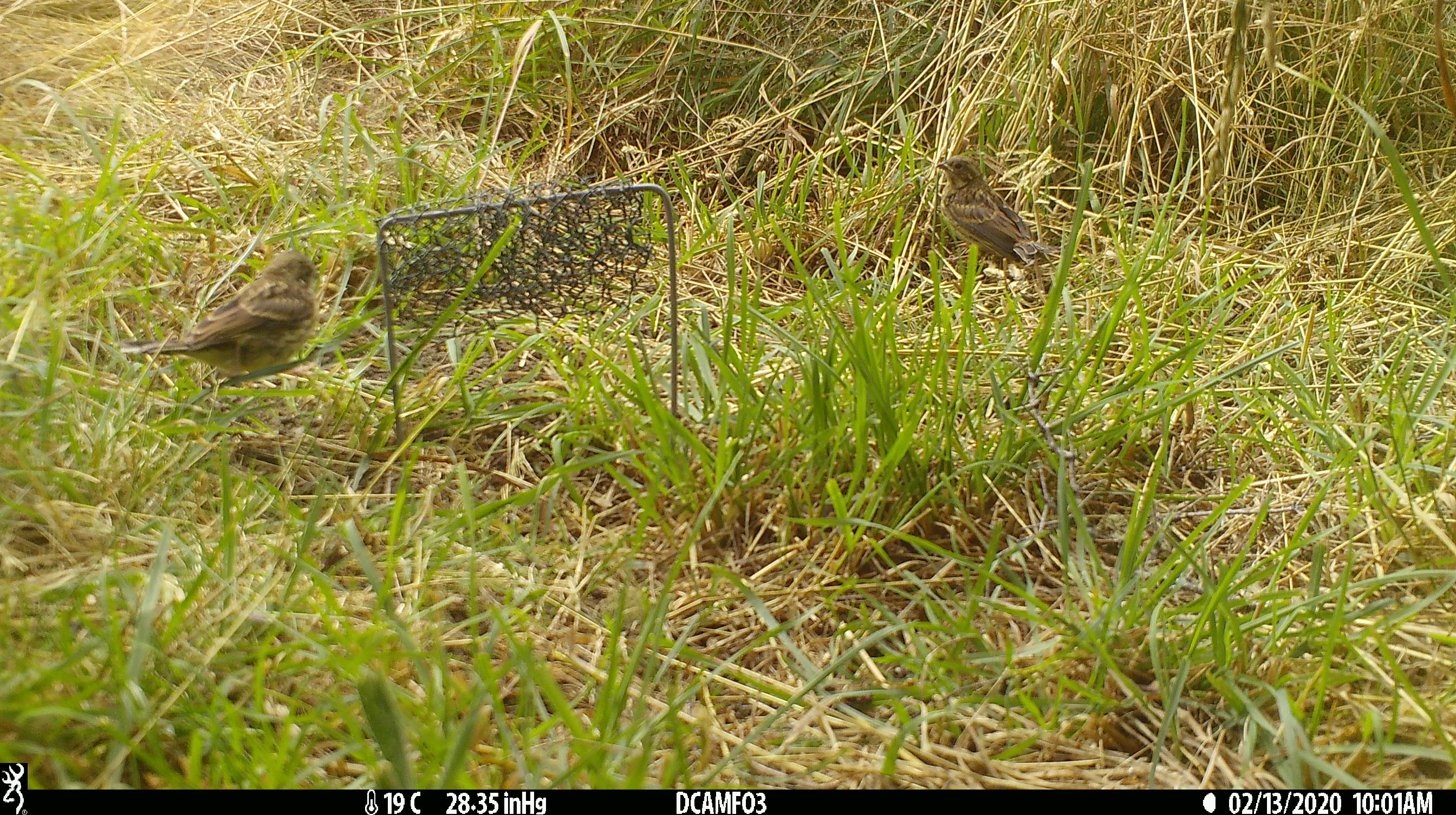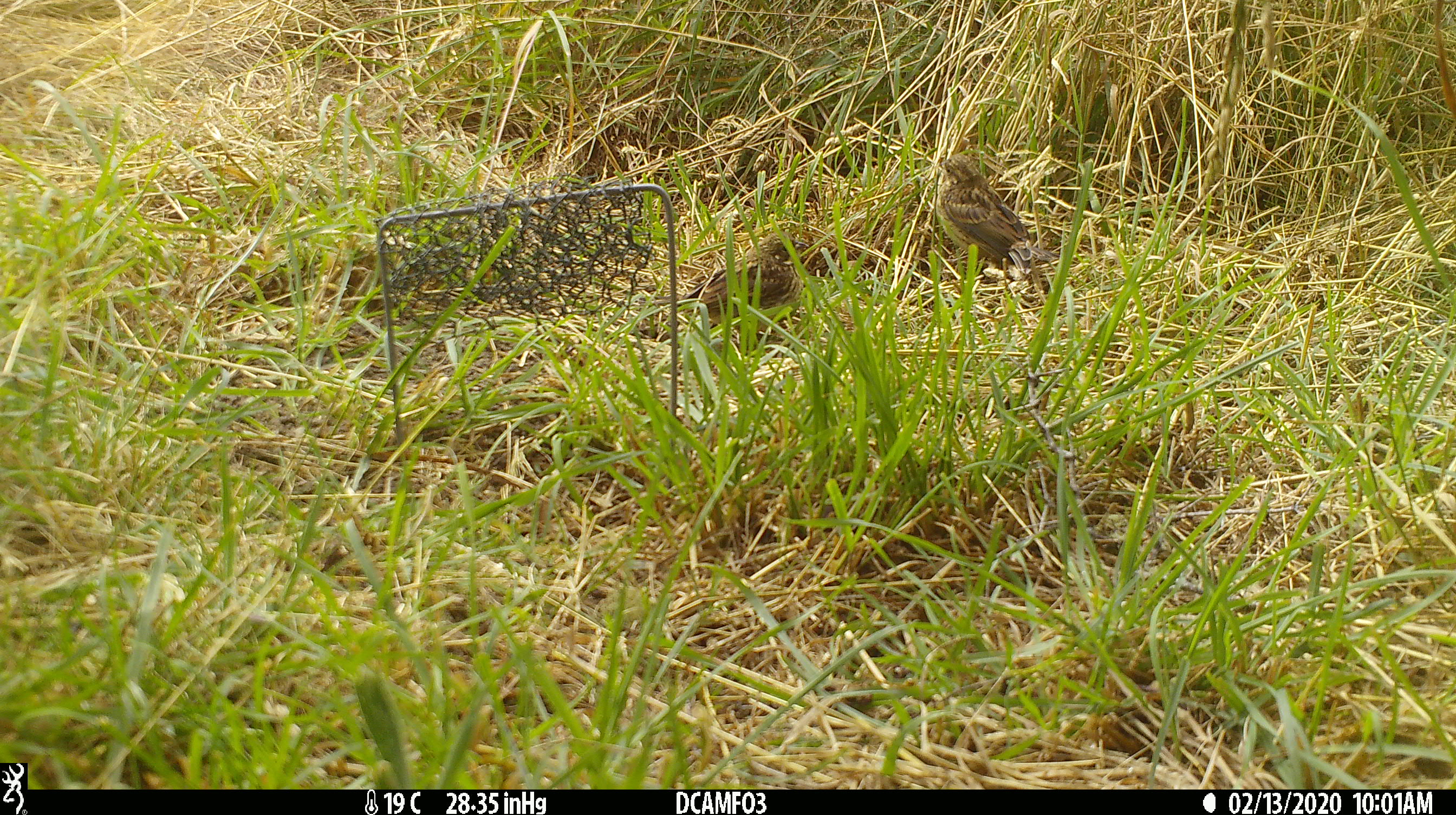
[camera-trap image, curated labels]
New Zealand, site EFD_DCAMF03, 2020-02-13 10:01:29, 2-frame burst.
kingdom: Animalia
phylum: Chordata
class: Aves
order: Passeriformes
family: Prunellidae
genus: Prunella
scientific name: Prunella modularis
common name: dunnock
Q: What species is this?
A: Dunnock (Prunella modularis).